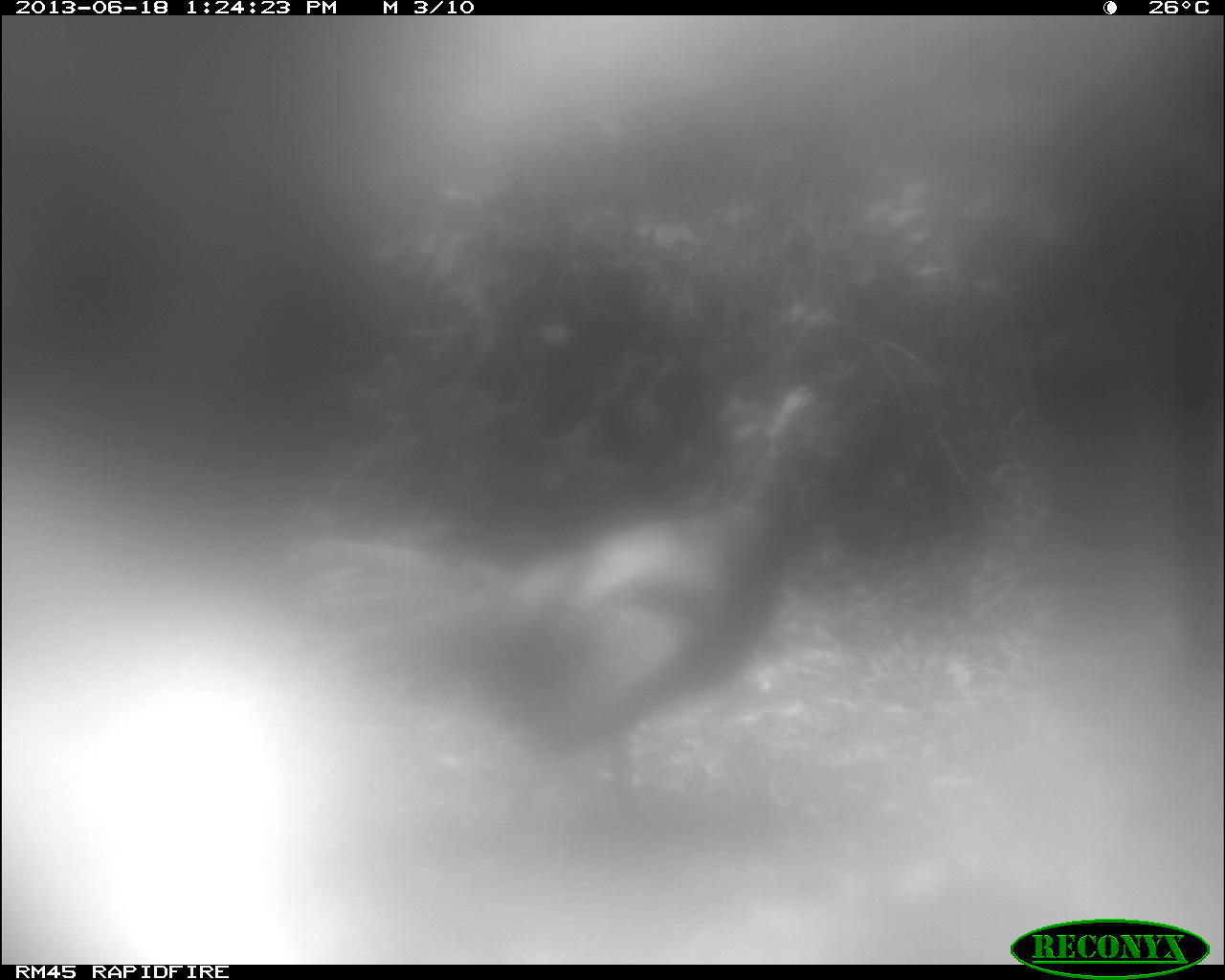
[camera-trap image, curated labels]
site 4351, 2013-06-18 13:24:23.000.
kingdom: Animalia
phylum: Chordata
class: Aves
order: Galliformes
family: Phasianidae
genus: Meleagris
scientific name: Meleagris ocellata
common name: ocellated turkey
Meleagris ocellata (ocellated turkey), count 1.